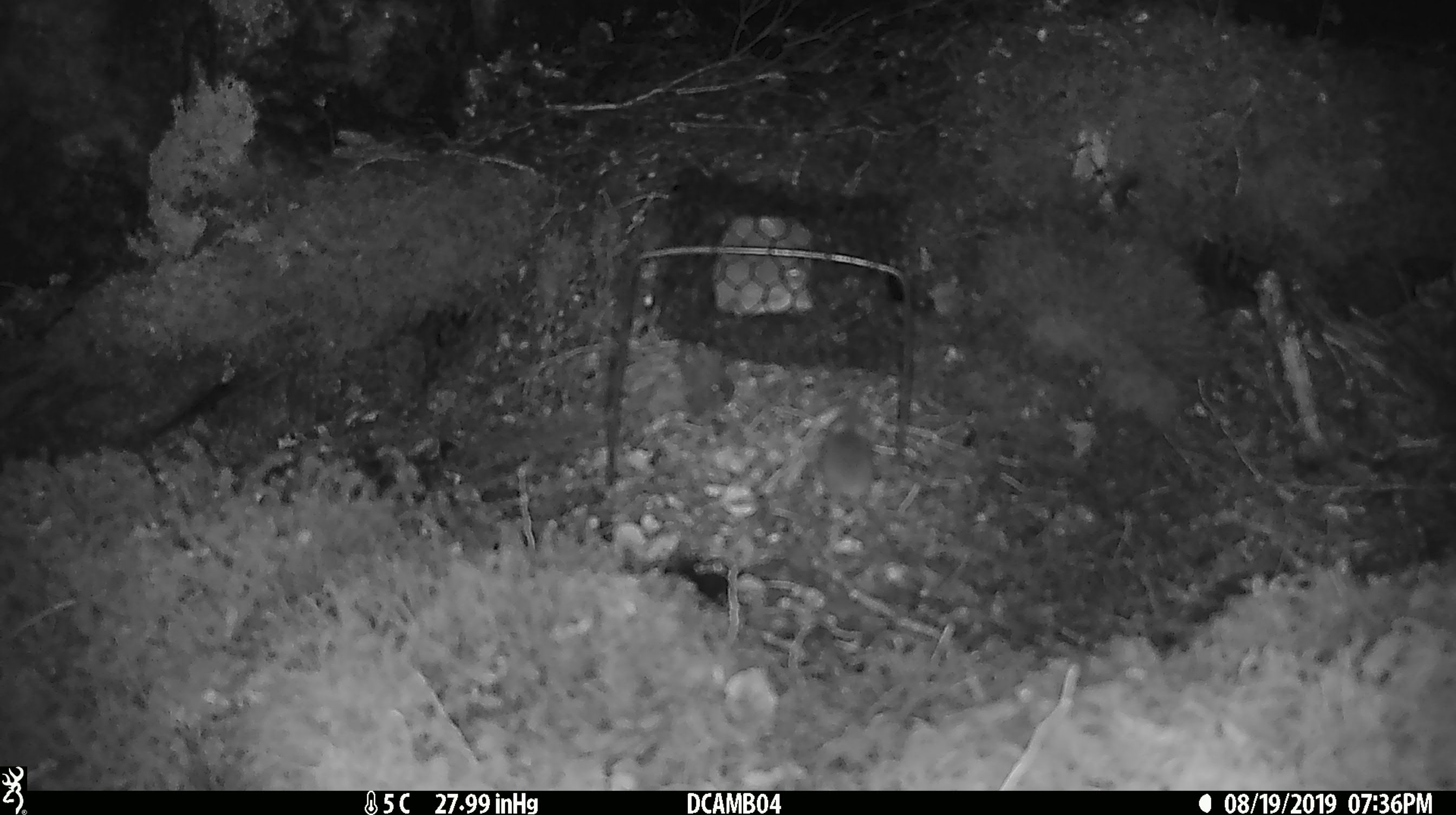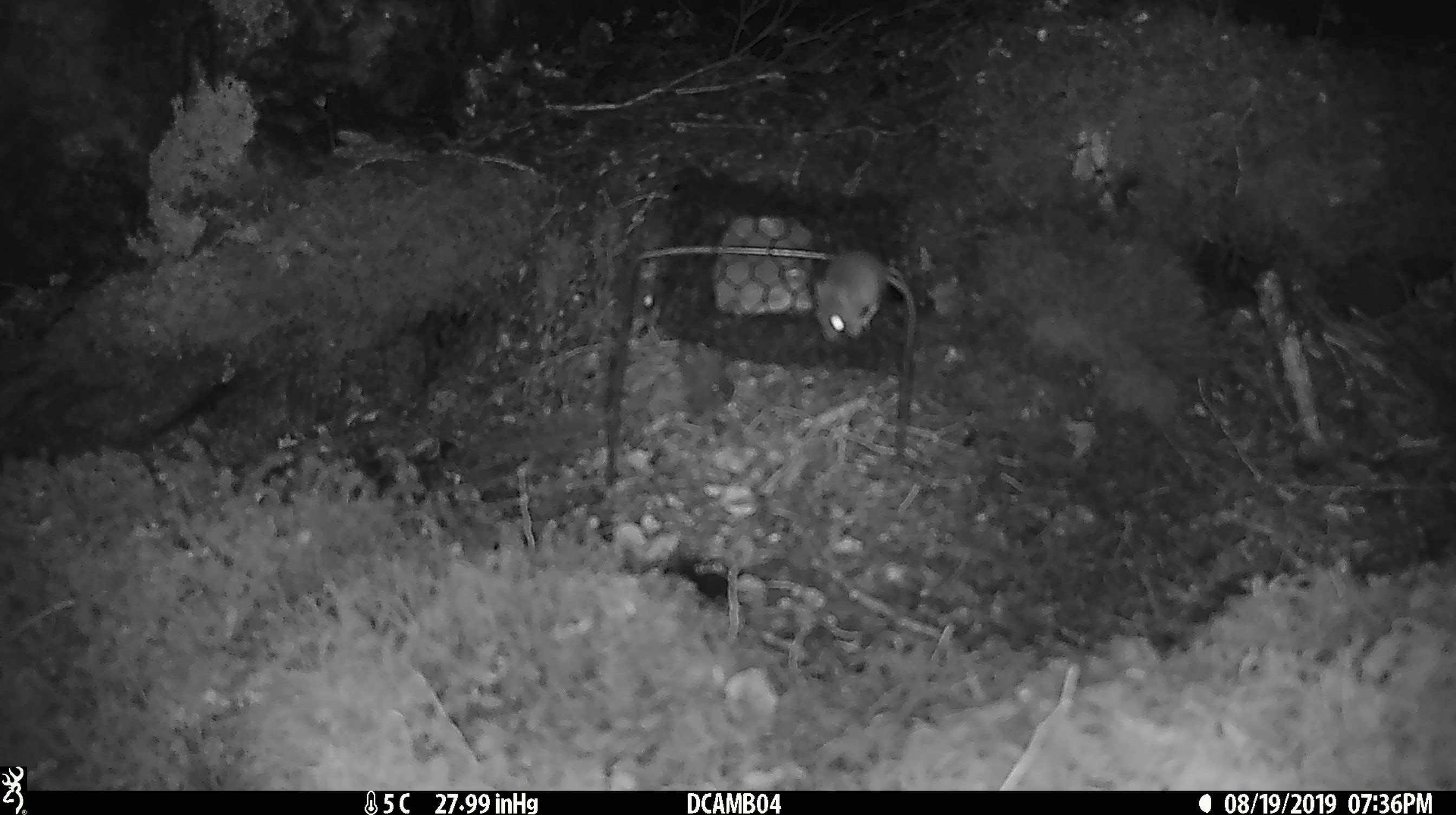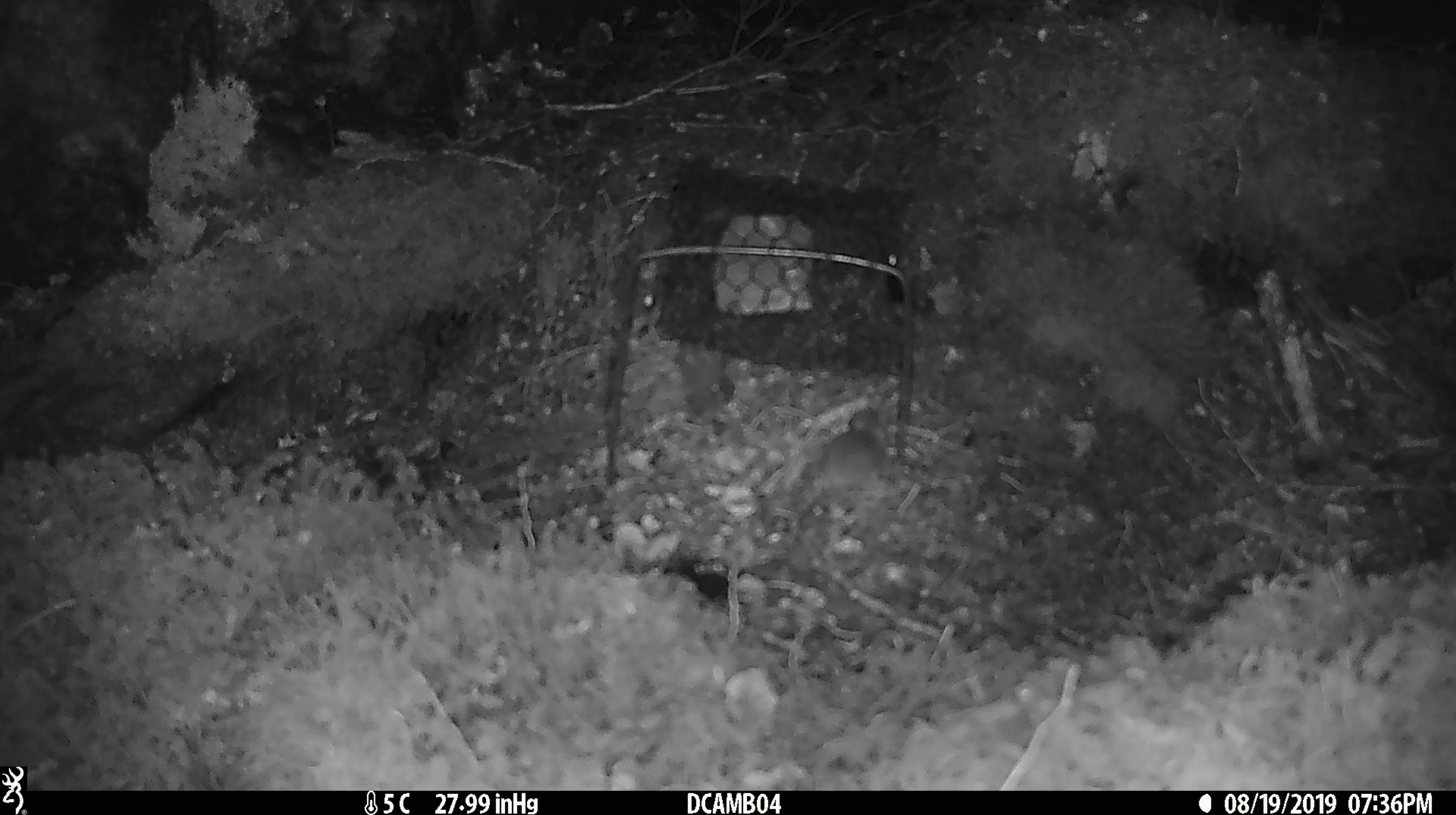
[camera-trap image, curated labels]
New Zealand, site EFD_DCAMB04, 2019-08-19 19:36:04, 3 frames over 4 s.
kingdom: Animalia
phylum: Chordata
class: Mammalia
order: Rodentia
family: Muridae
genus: Mus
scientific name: Mus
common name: mouse